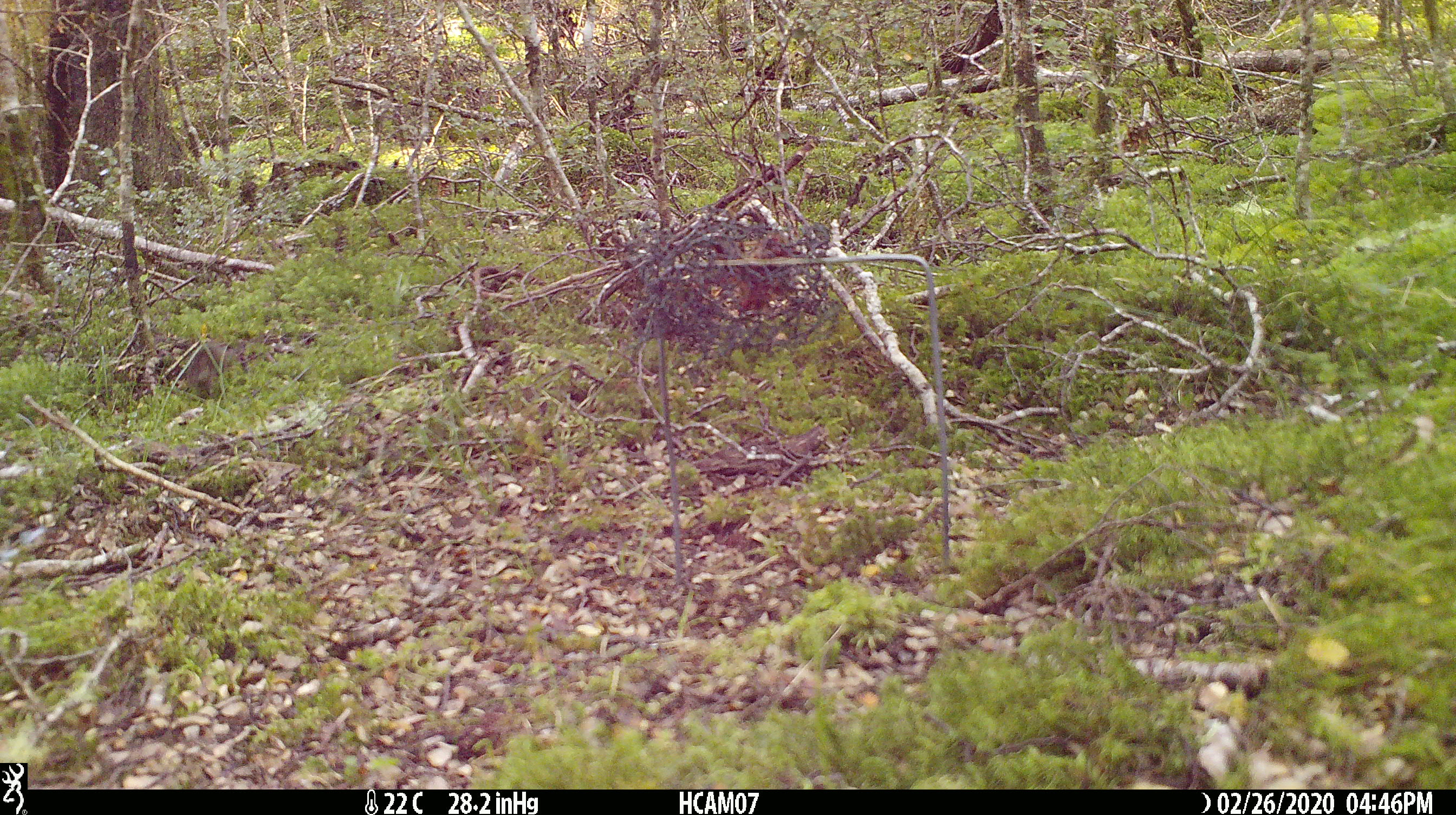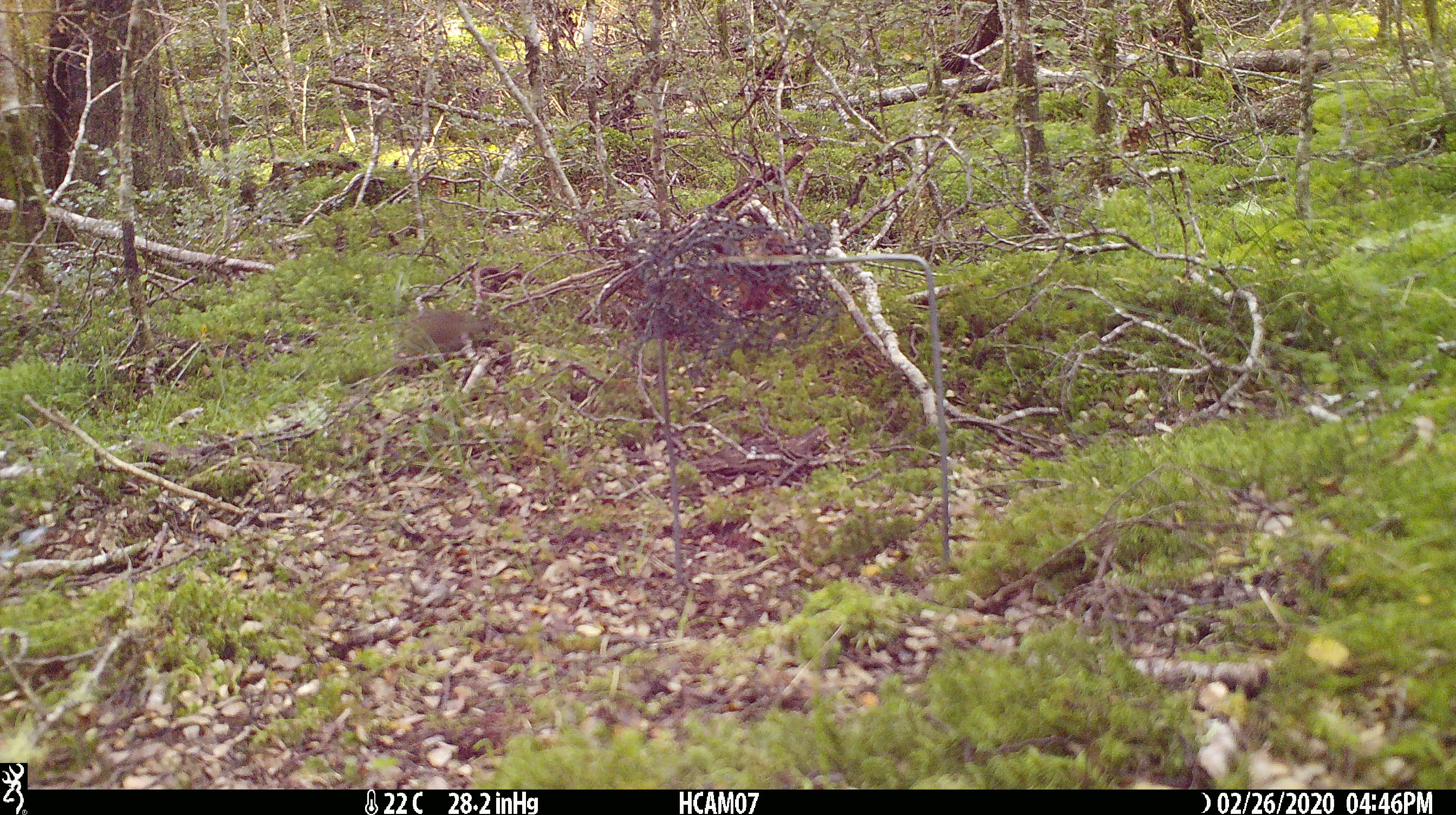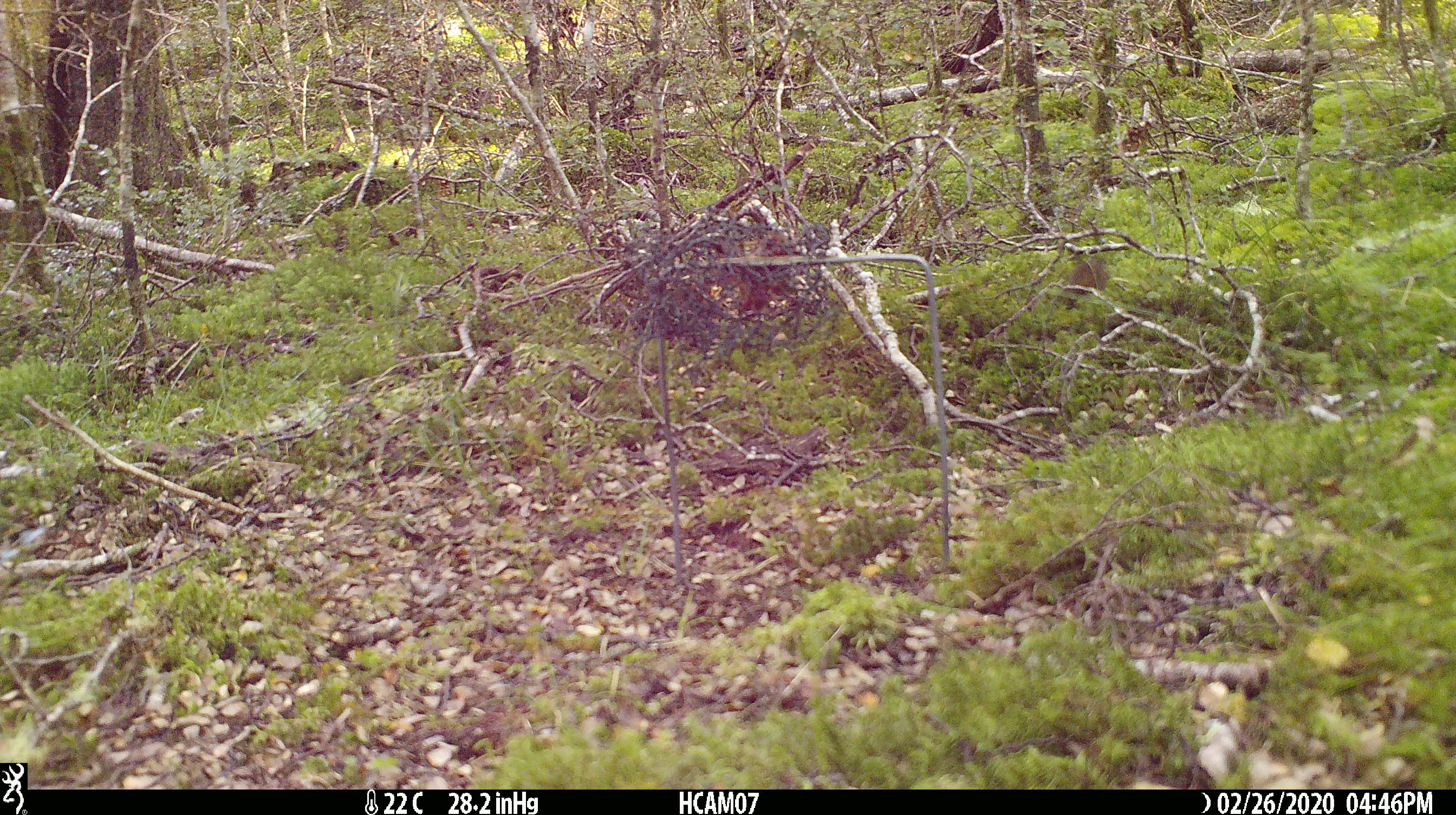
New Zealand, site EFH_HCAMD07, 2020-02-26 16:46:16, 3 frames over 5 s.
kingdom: Animalia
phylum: Chordata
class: Mammalia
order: Rodentia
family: Muridae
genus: Mus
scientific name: Mus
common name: mouse